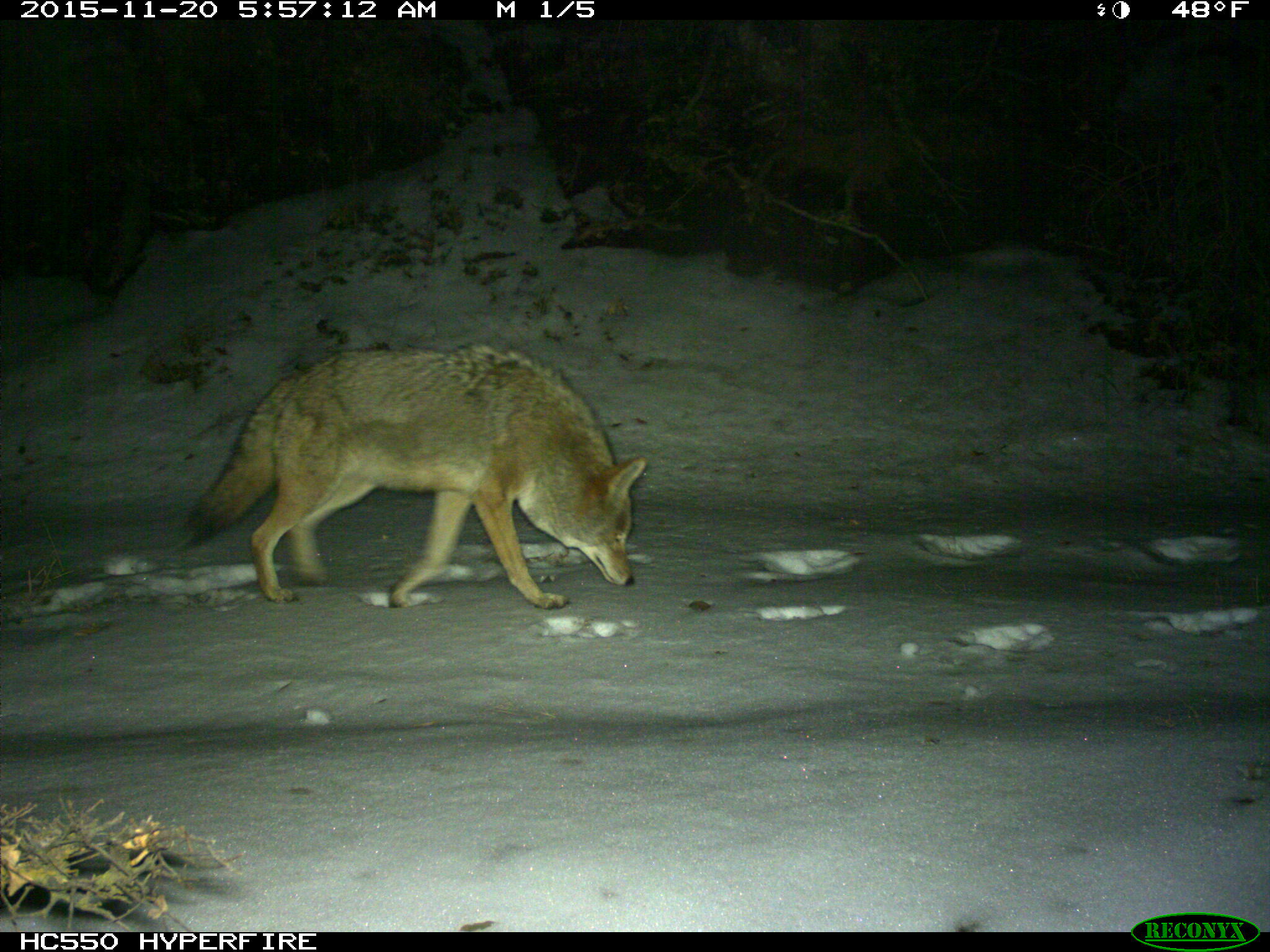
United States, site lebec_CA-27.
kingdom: Animalia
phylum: Chordata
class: Mammalia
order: Carnivora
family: Canidae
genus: Canis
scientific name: Canis latrans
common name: coyote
Canis latrans (coyote).